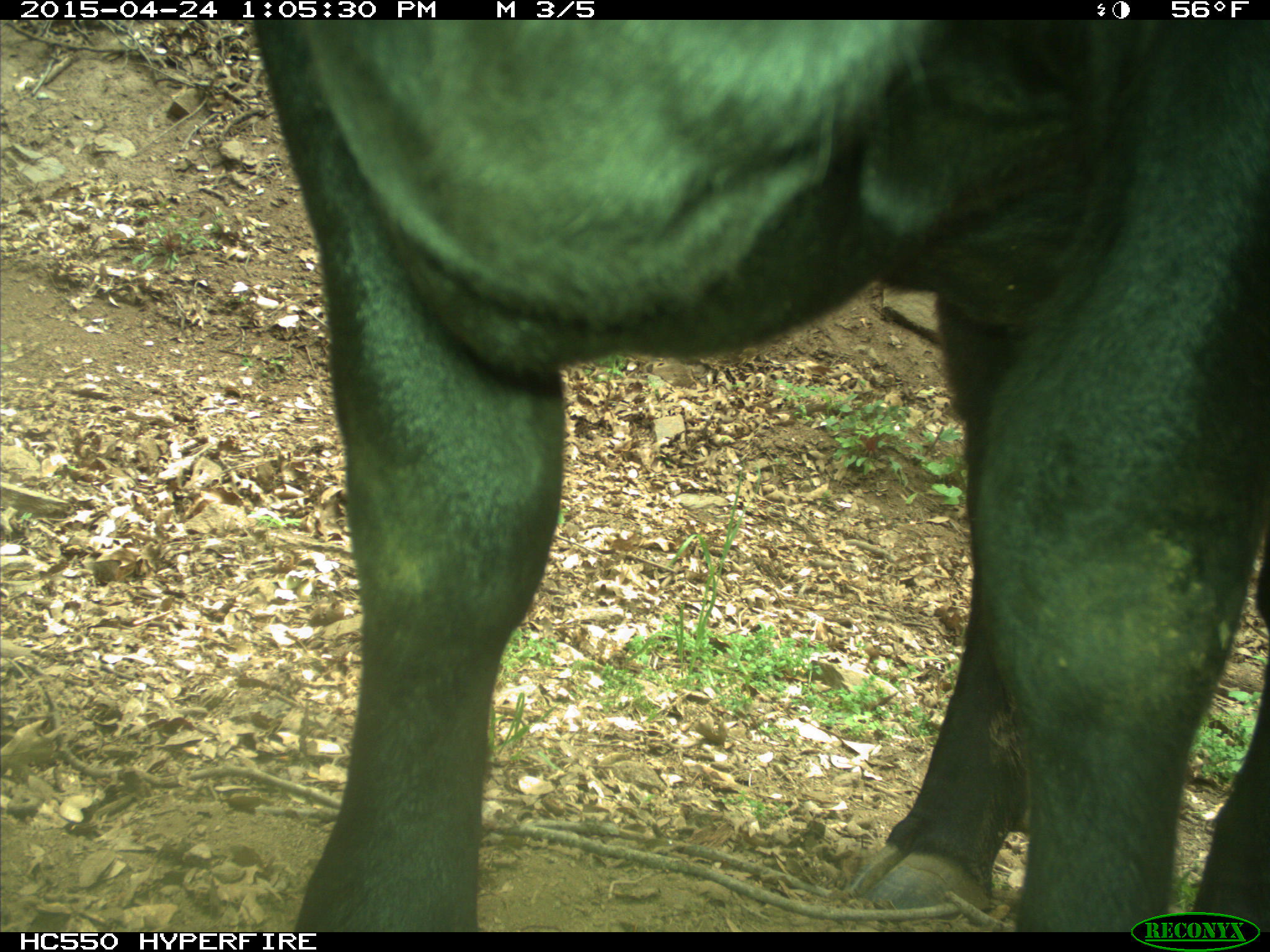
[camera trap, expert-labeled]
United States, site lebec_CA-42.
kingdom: Animalia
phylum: Chordata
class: Mammalia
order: Artiodactyla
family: Bovidae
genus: Bos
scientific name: Bos taurus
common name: domestic cow